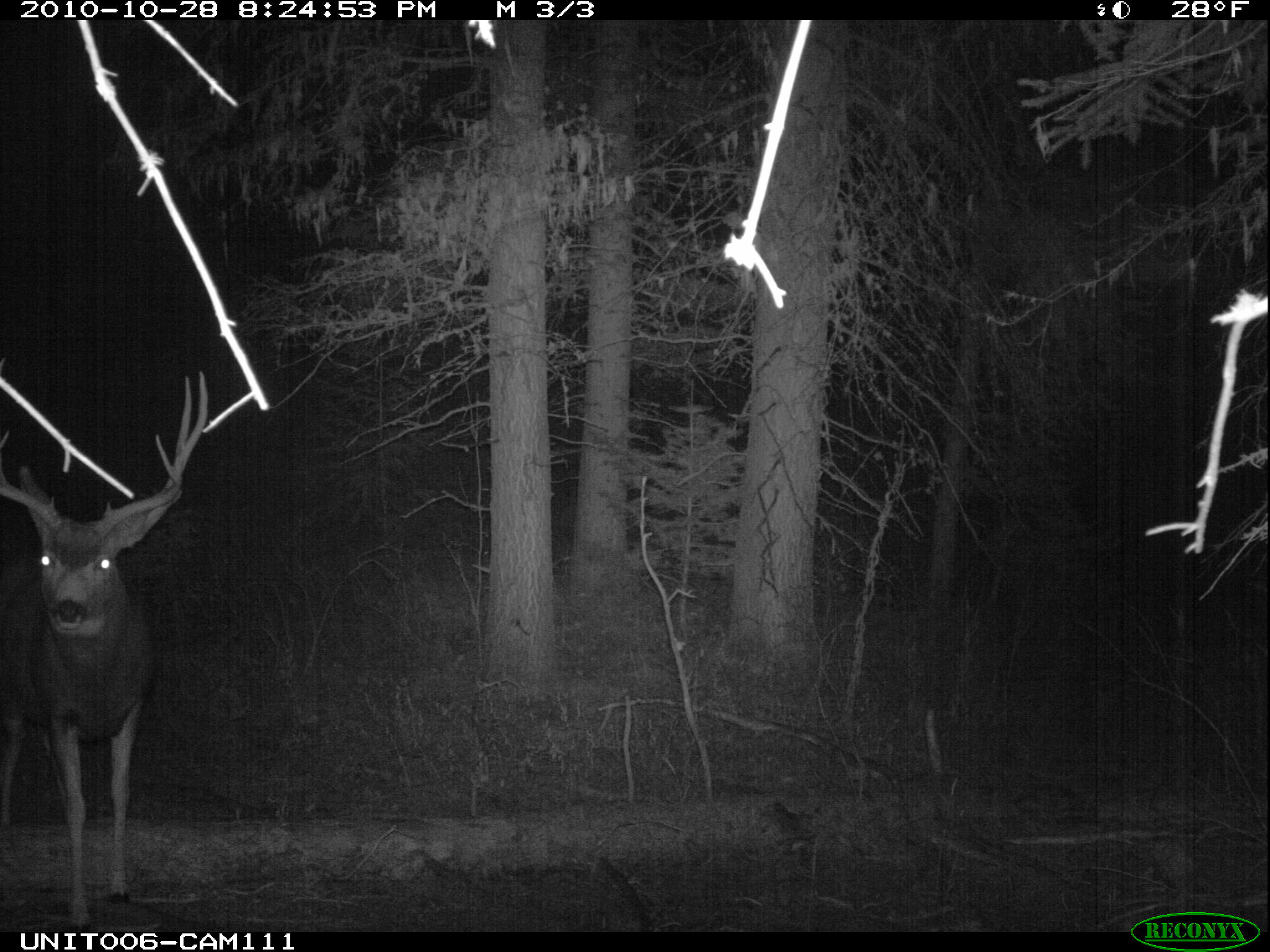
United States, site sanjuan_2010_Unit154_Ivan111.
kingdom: Animalia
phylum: Chordata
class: Mammalia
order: Artiodactyla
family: Cervidae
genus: Odocoileus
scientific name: Odocoileus hemionus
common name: mule deer